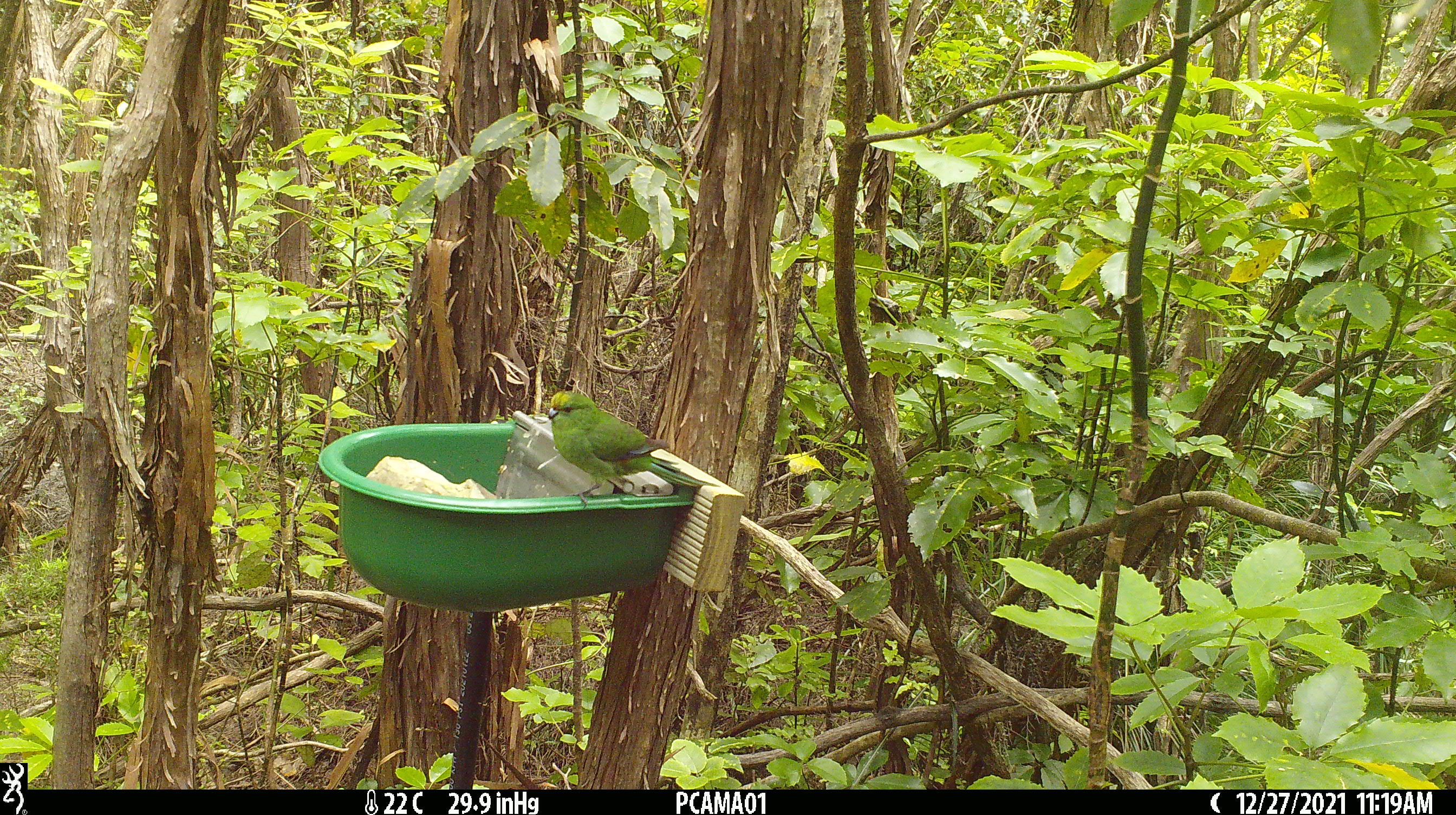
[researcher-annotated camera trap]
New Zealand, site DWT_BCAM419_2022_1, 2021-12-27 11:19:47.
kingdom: Animalia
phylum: Chordata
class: Aves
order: Psittaciformes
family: Psittaculidae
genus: Cyanoramphus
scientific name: Cyanoramphus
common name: parakeet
Parakeet (Cyanoramphus).